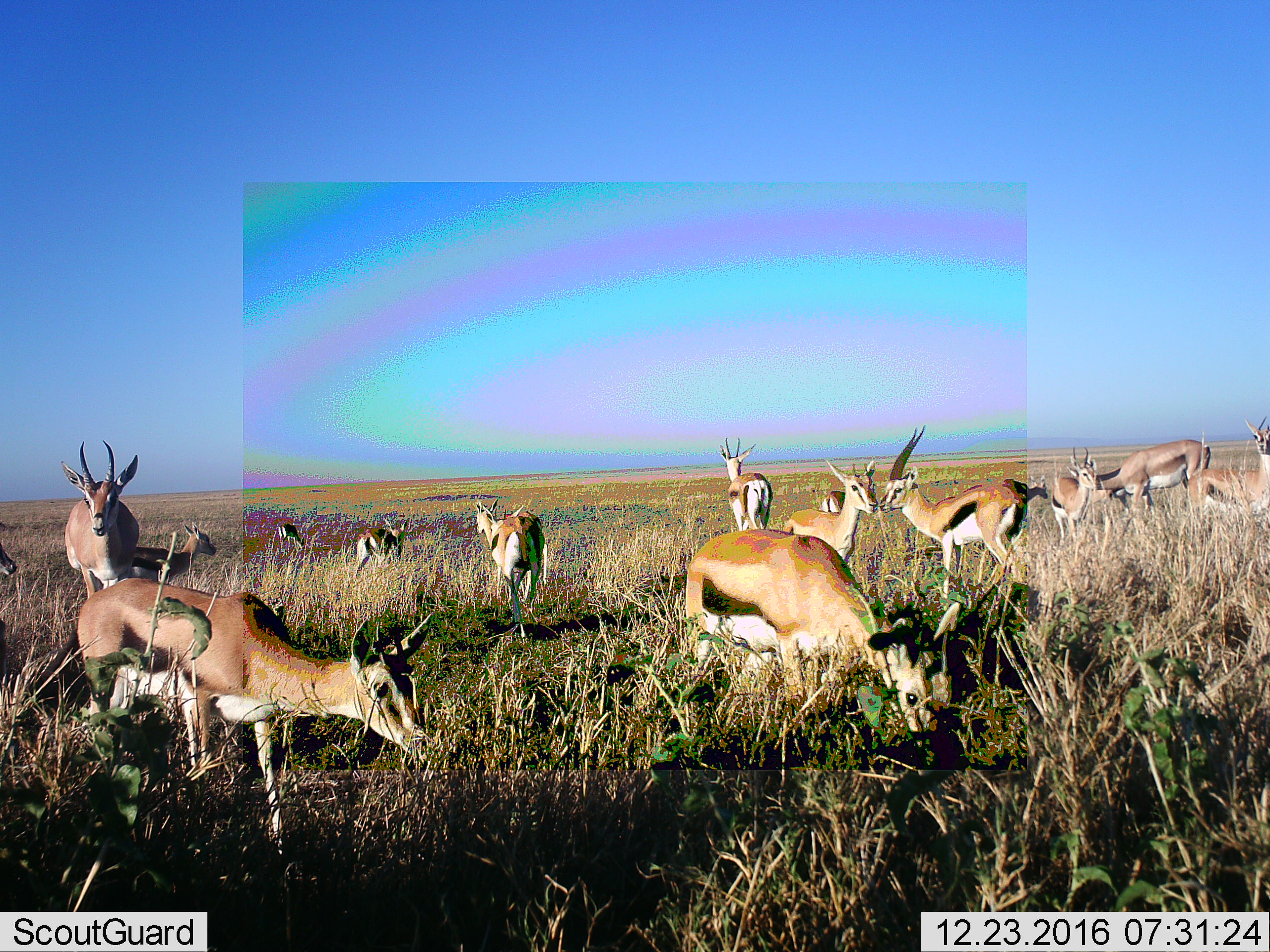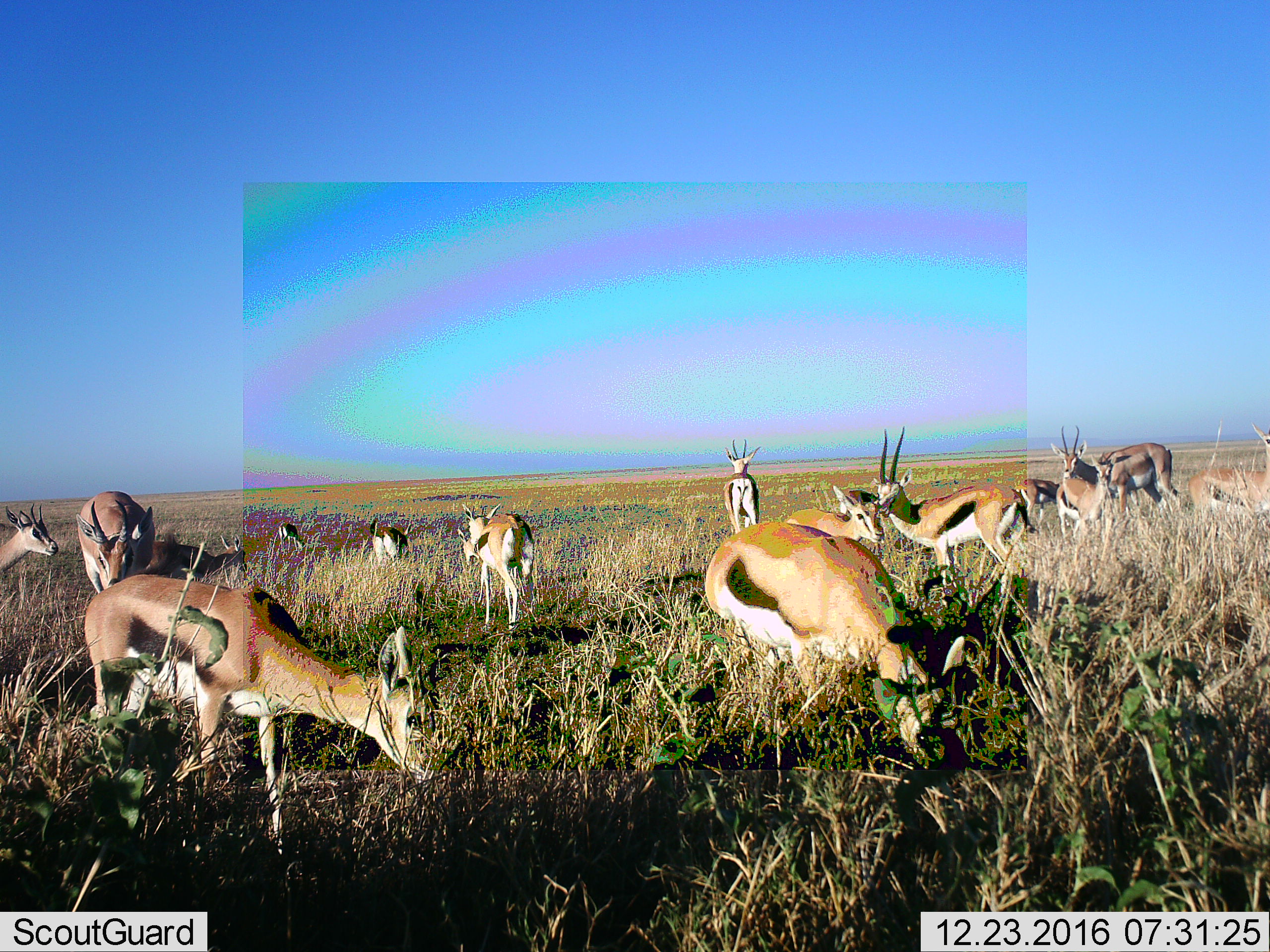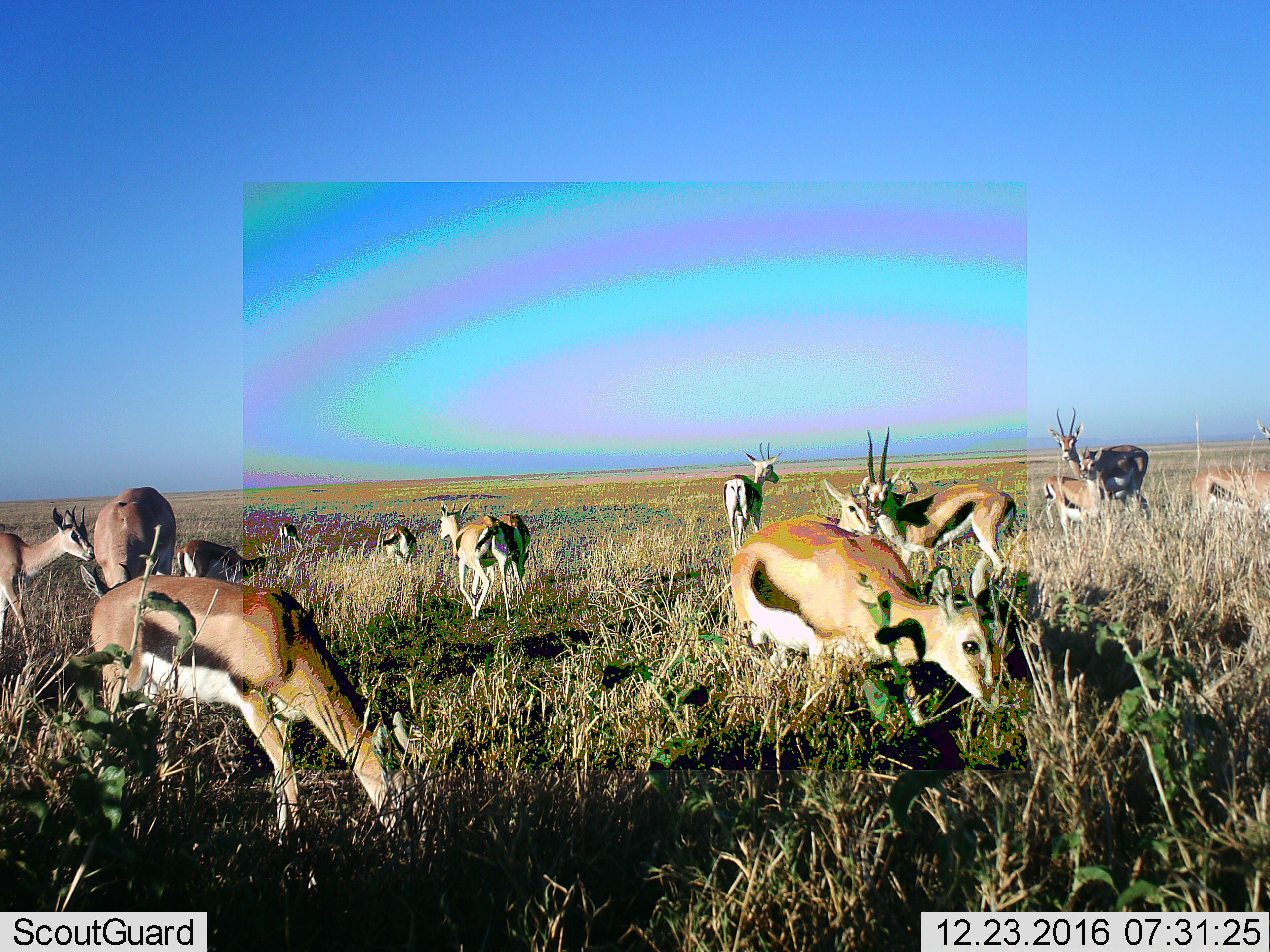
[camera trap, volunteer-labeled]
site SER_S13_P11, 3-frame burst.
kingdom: Animalia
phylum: Chordata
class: Mammalia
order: Artiodactyla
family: Bovidae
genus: Eudorcas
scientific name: Eudorcas thomsonii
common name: thomson's gazelle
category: gazellethomsons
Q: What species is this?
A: Gazellethomsons (thomson's gazelle) (Eudorcas thomsonii).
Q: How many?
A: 11-50.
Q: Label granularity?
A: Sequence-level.